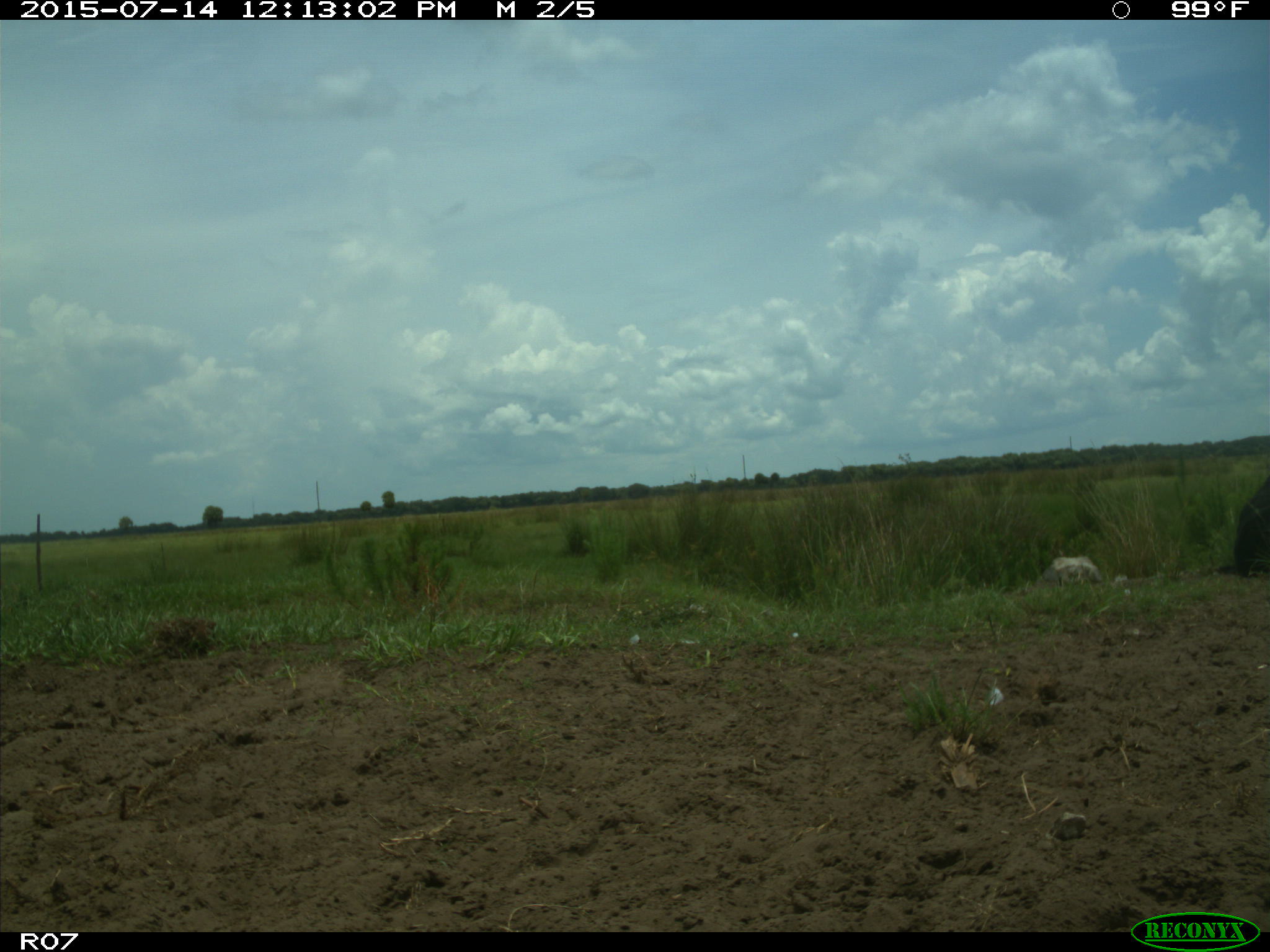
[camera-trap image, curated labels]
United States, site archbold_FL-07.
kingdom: Animalia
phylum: Chordata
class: Mammalia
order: Artiodactyla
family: Bovidae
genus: Bos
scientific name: Bos taurus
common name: domestic cow